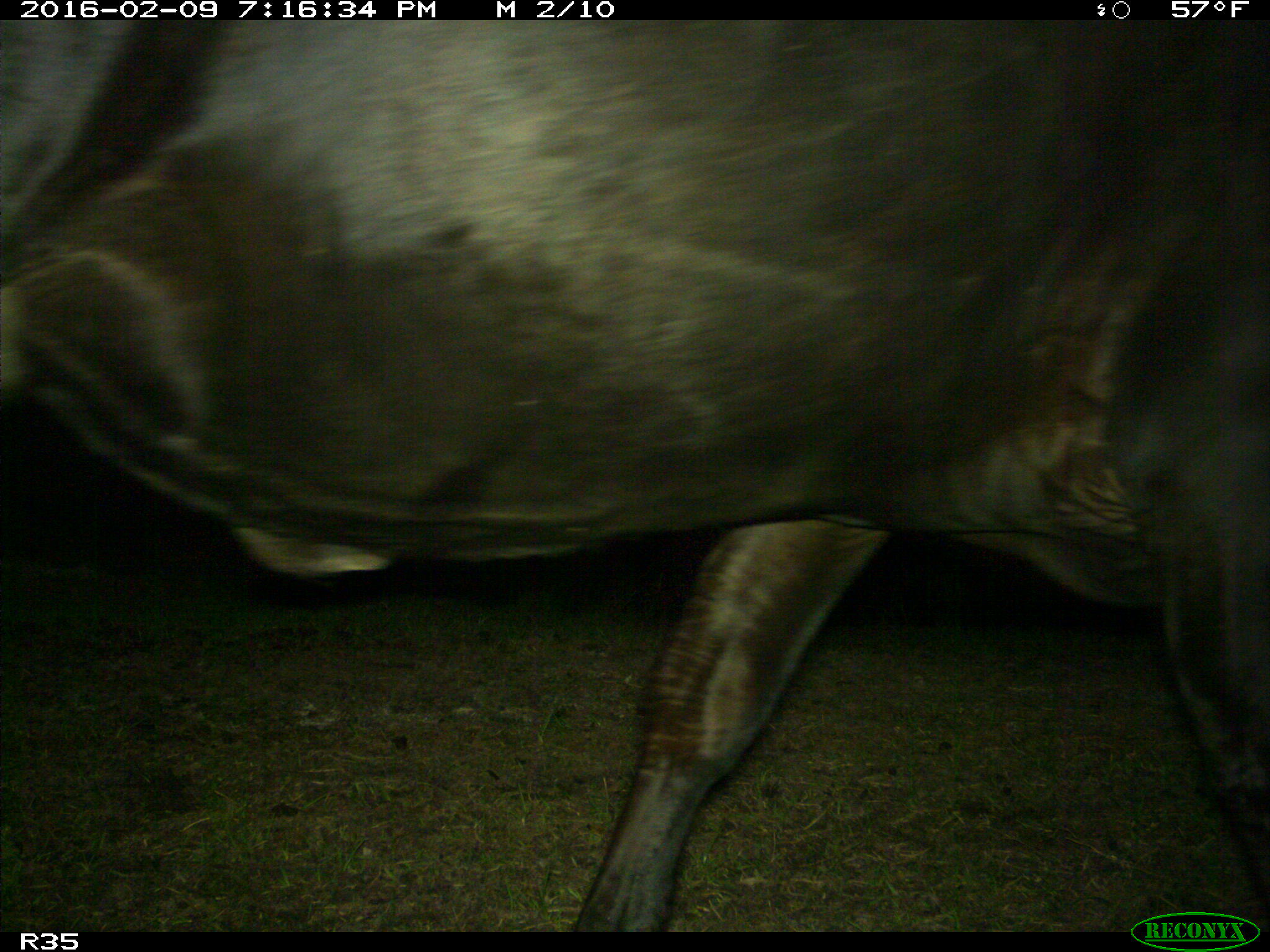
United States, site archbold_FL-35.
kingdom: Animalia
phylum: Chordata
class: Mammalia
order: Artiodactyla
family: Bovidae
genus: Bos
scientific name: Bos taurus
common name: domestic cow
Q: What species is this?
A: Bos taurus (domestic cow).